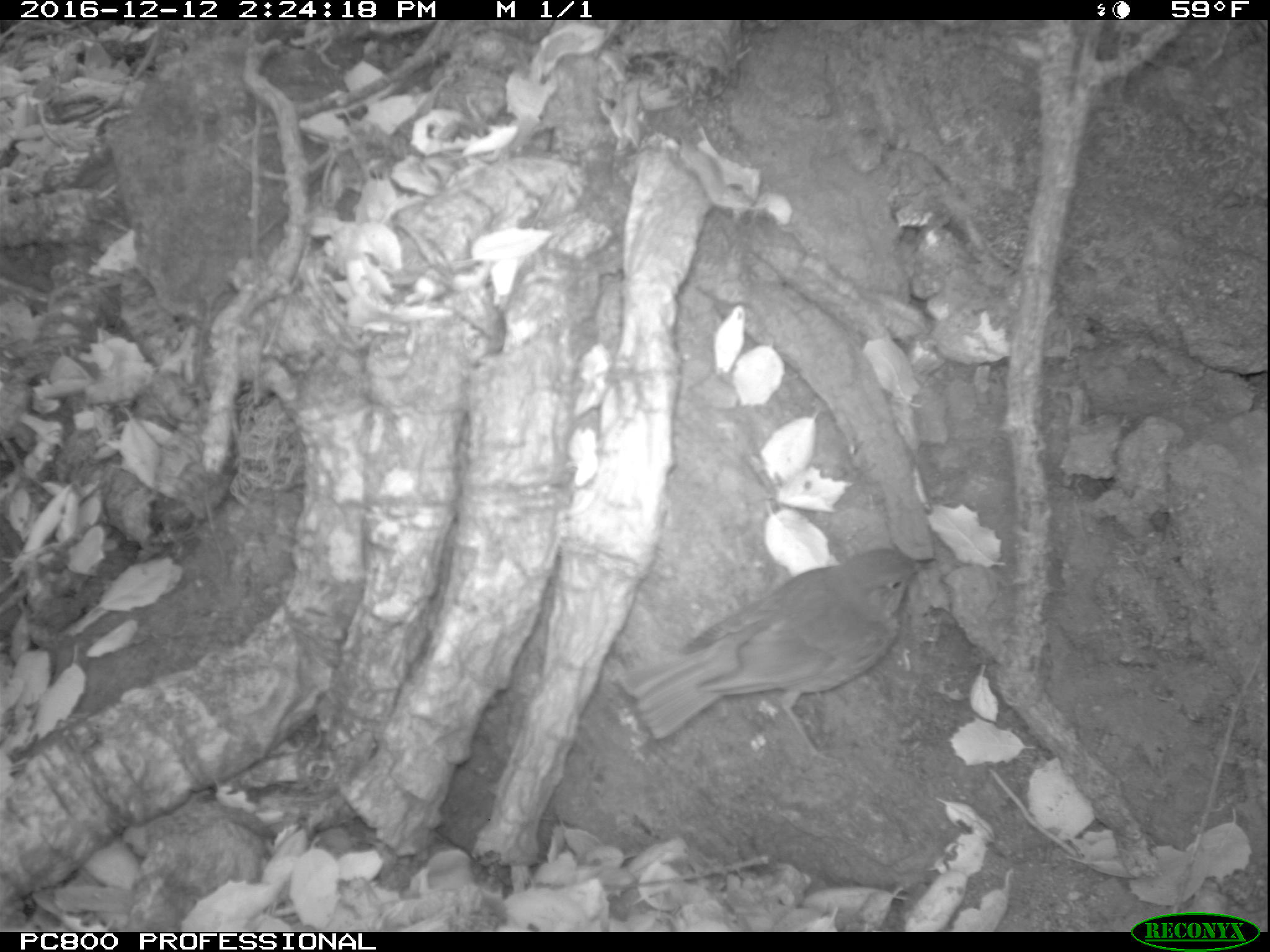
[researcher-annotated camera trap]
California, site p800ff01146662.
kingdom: Animalia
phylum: Chordata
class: Aves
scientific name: Aves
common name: bird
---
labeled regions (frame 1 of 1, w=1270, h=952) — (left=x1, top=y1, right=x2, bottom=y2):
bird: (left=619, top=546, right=936, bottom=741)